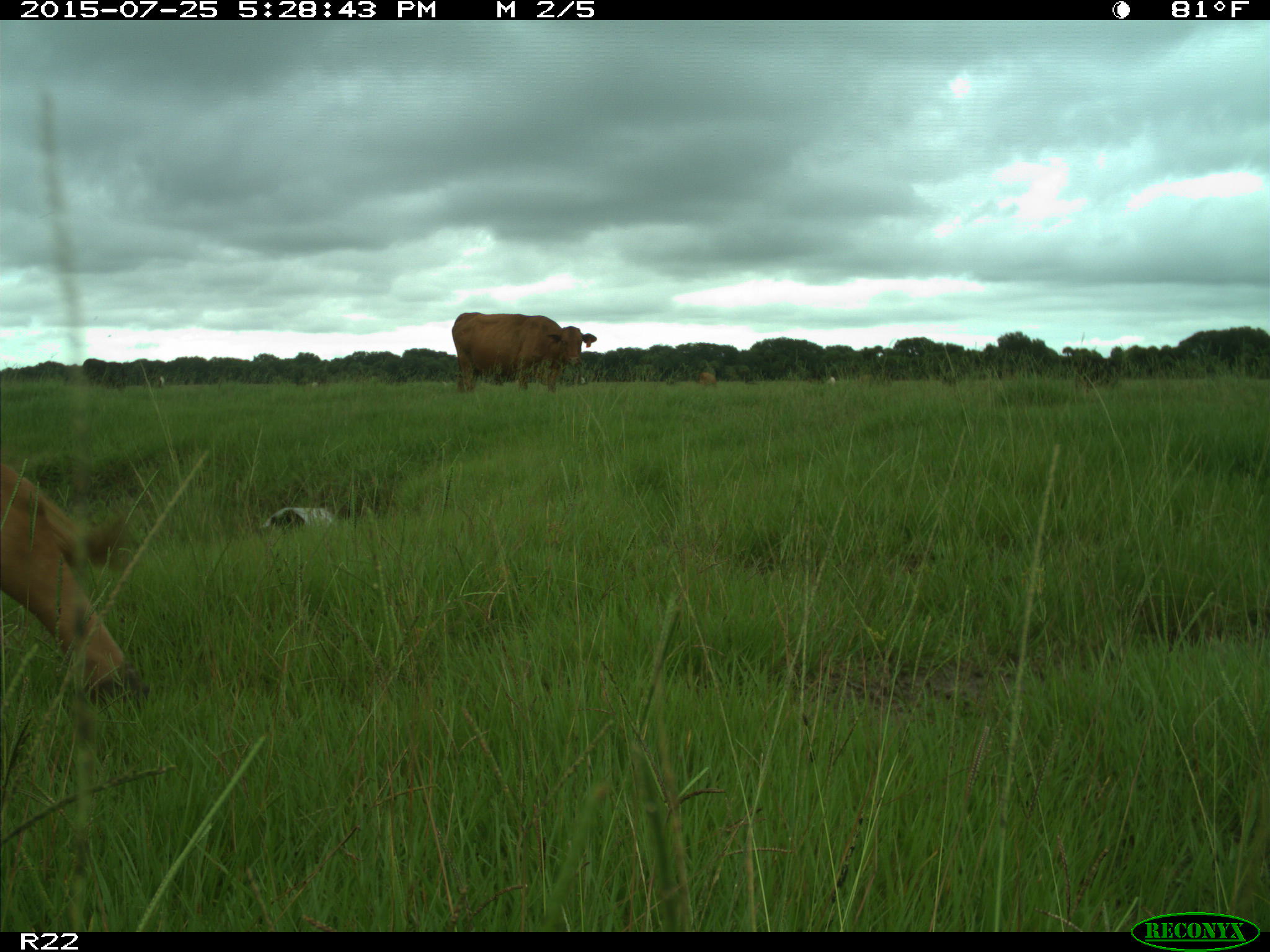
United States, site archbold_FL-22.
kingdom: Animalia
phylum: Chordata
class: Mammalia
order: Artiodactyla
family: Bovidae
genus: Bos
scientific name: Bos taurus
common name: domestic cow